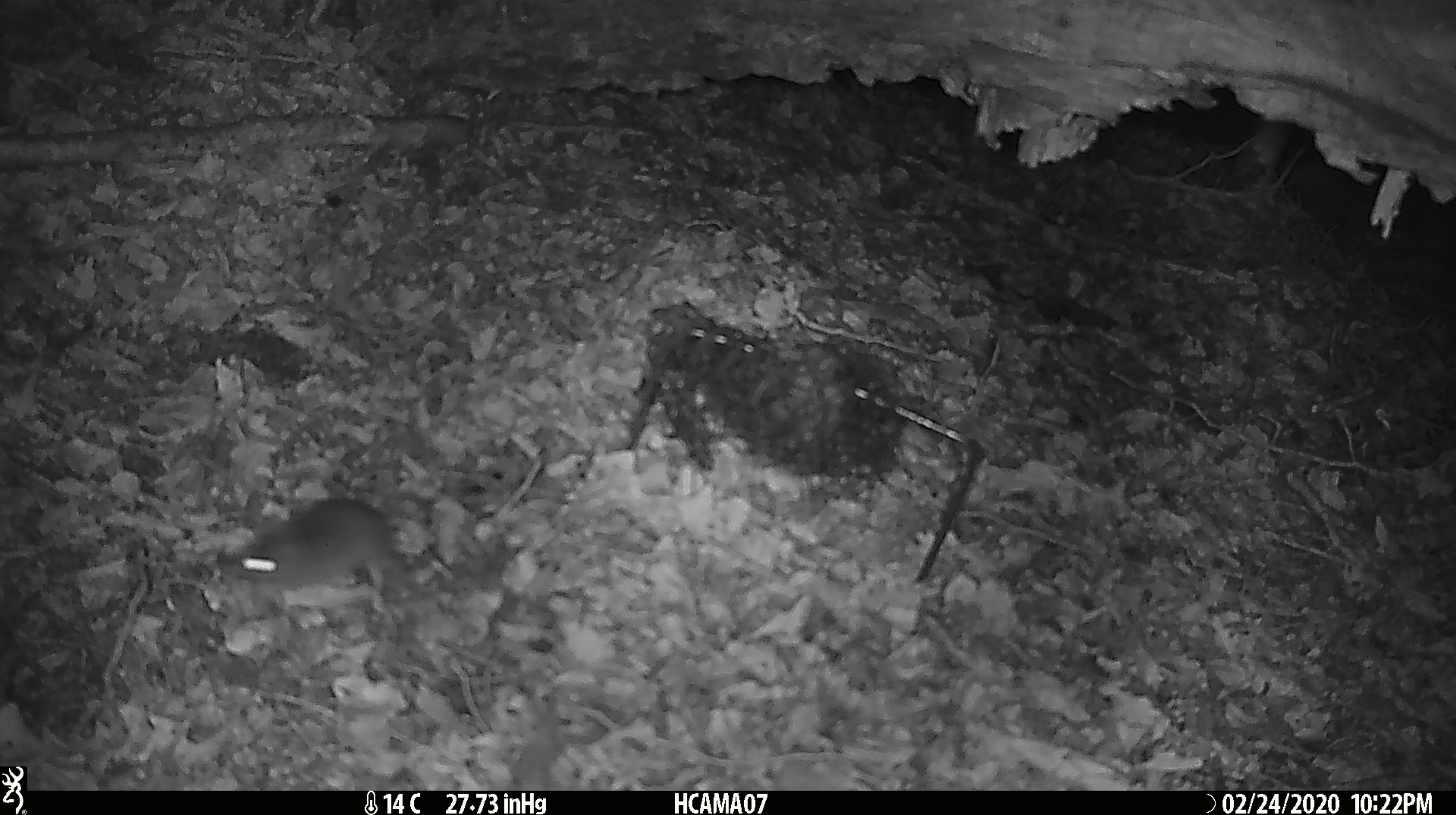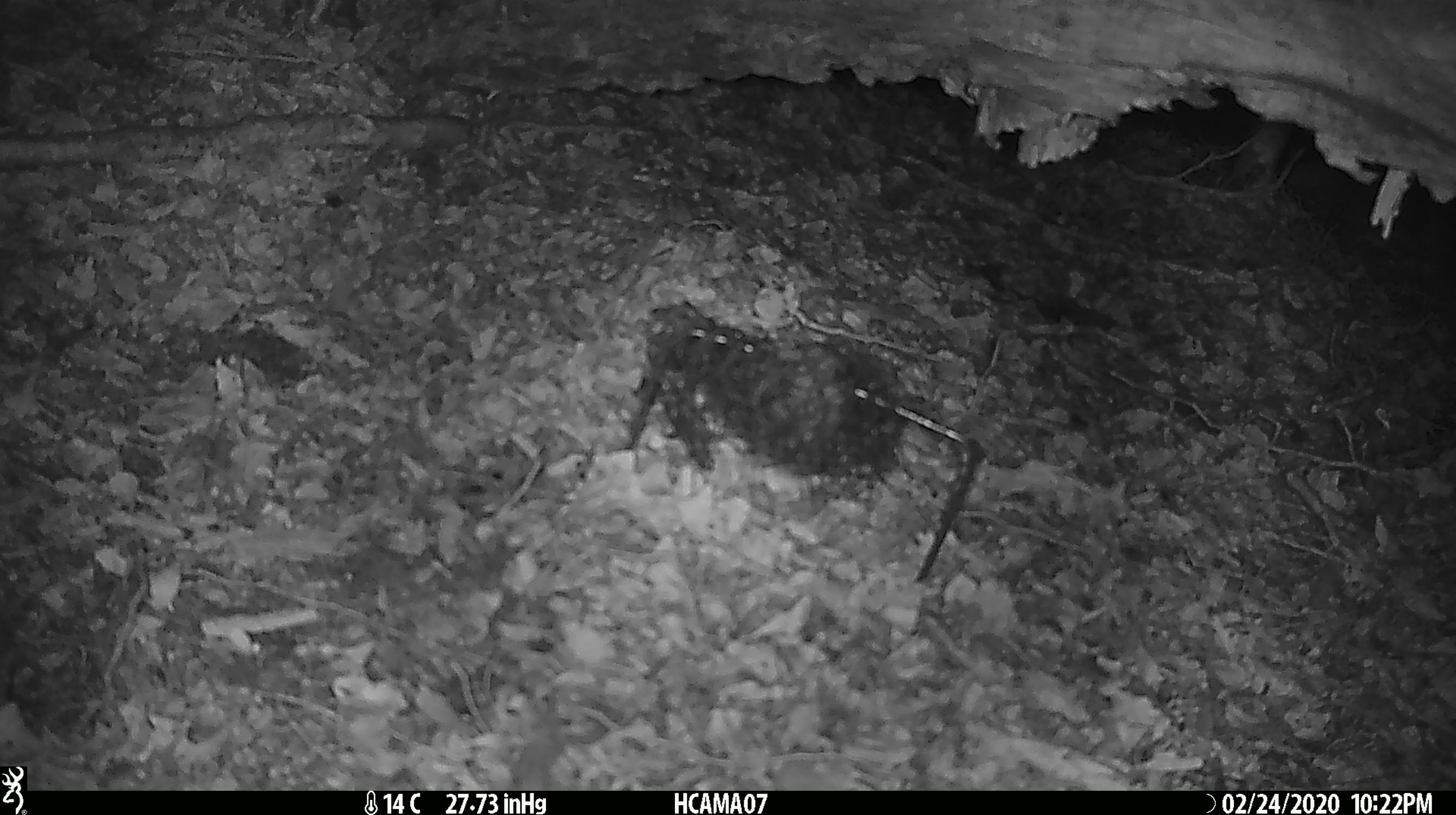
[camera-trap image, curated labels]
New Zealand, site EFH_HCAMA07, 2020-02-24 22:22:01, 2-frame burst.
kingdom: Animalia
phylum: Chordata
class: Mammalia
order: Rodentia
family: Muridae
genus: Mus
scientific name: Mus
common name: mouse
Mouse (Mus).